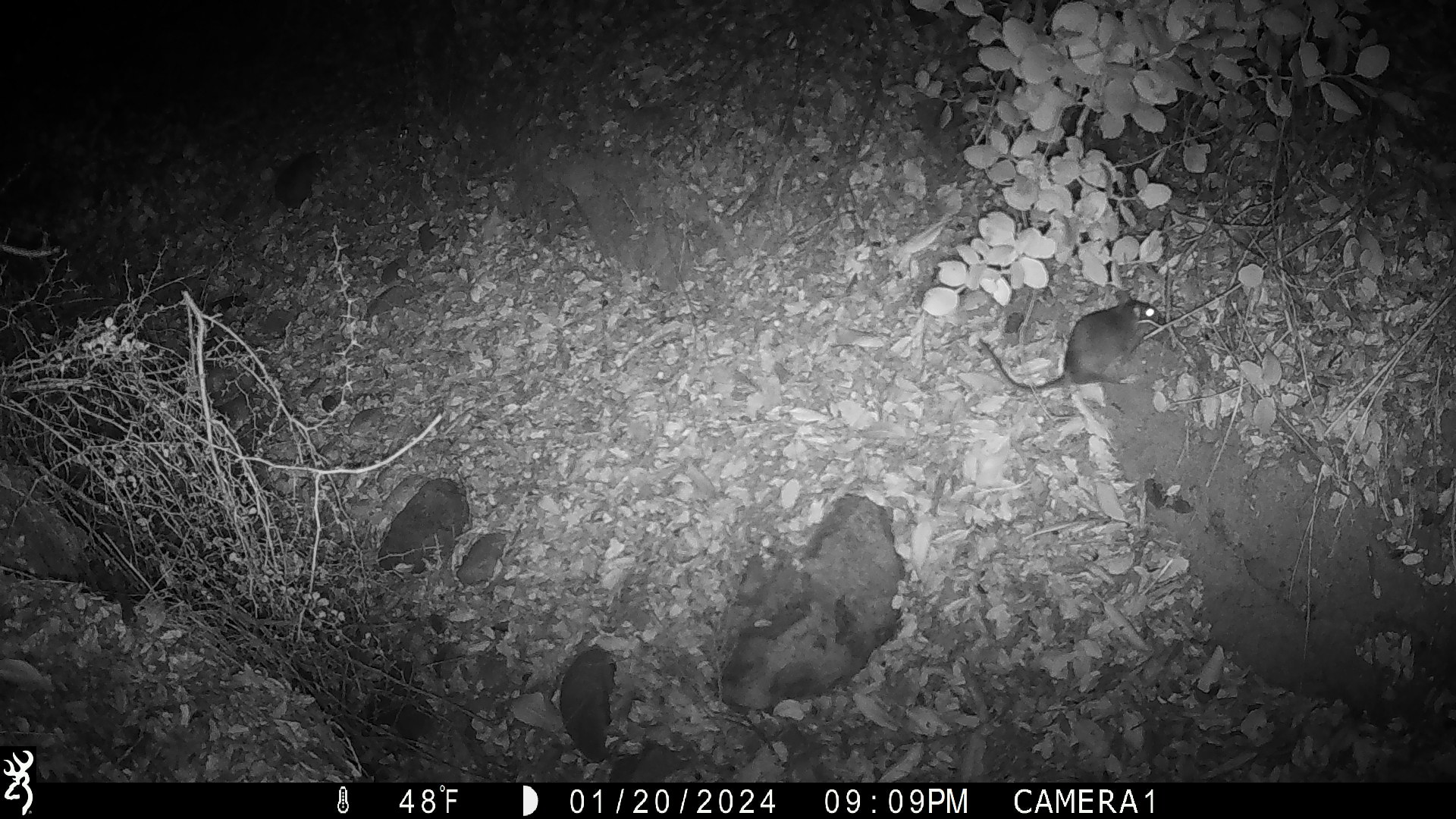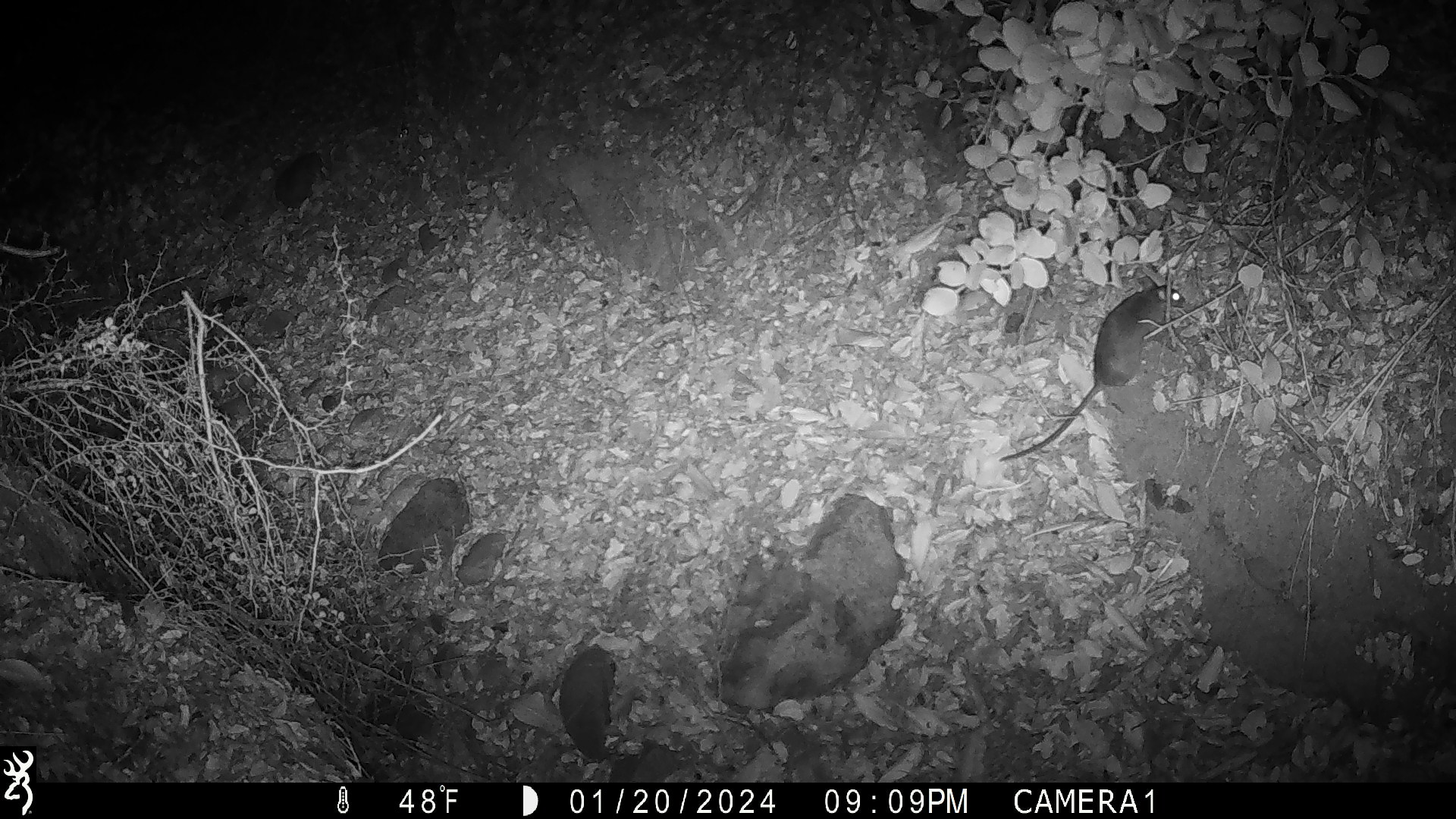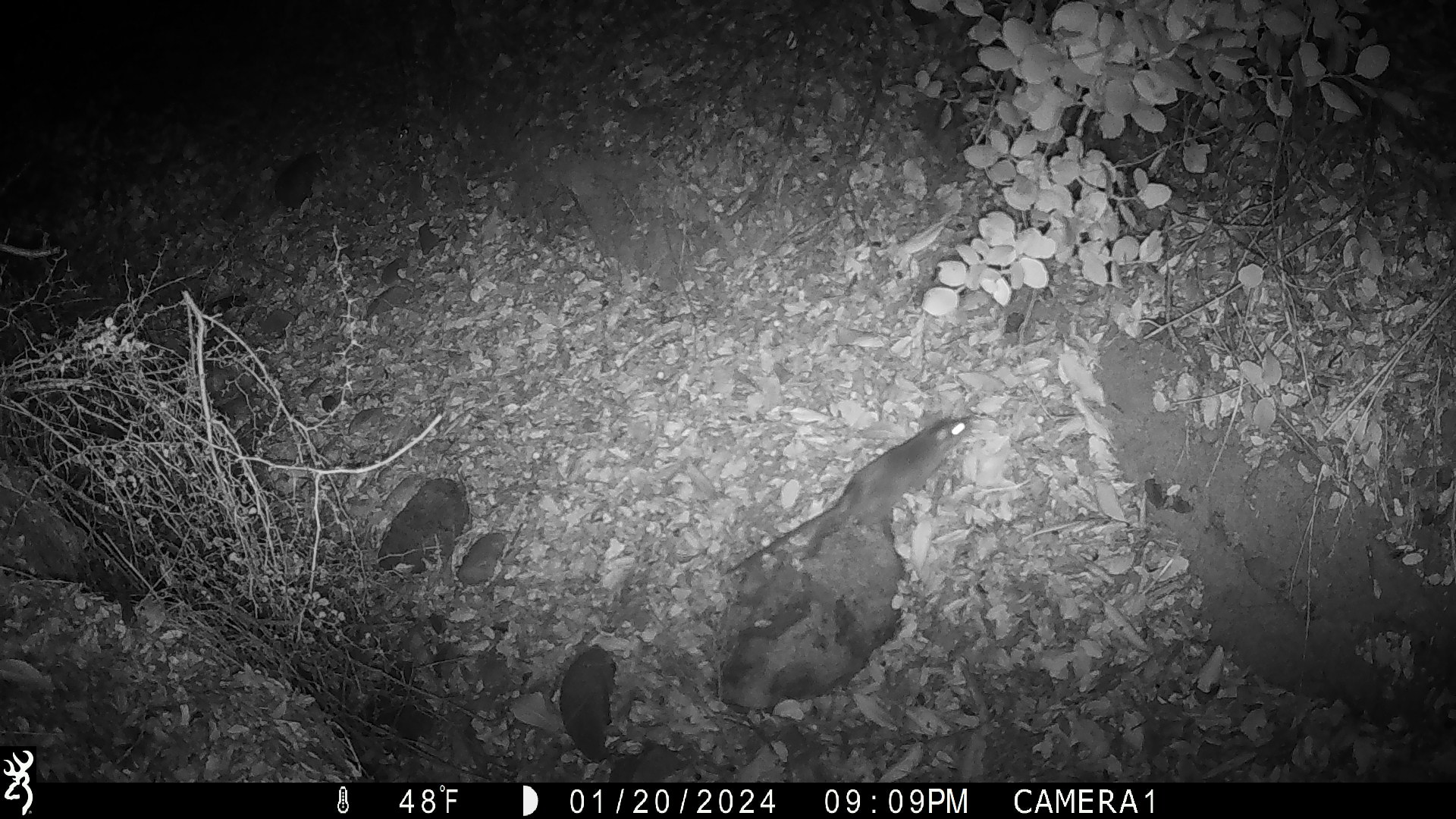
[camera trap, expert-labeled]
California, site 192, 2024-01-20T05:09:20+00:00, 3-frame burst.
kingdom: Animalia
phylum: Chordata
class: Mammalia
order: Rodentia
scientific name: Rodentia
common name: mouse or rat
Mouse or rat (Rodentia).